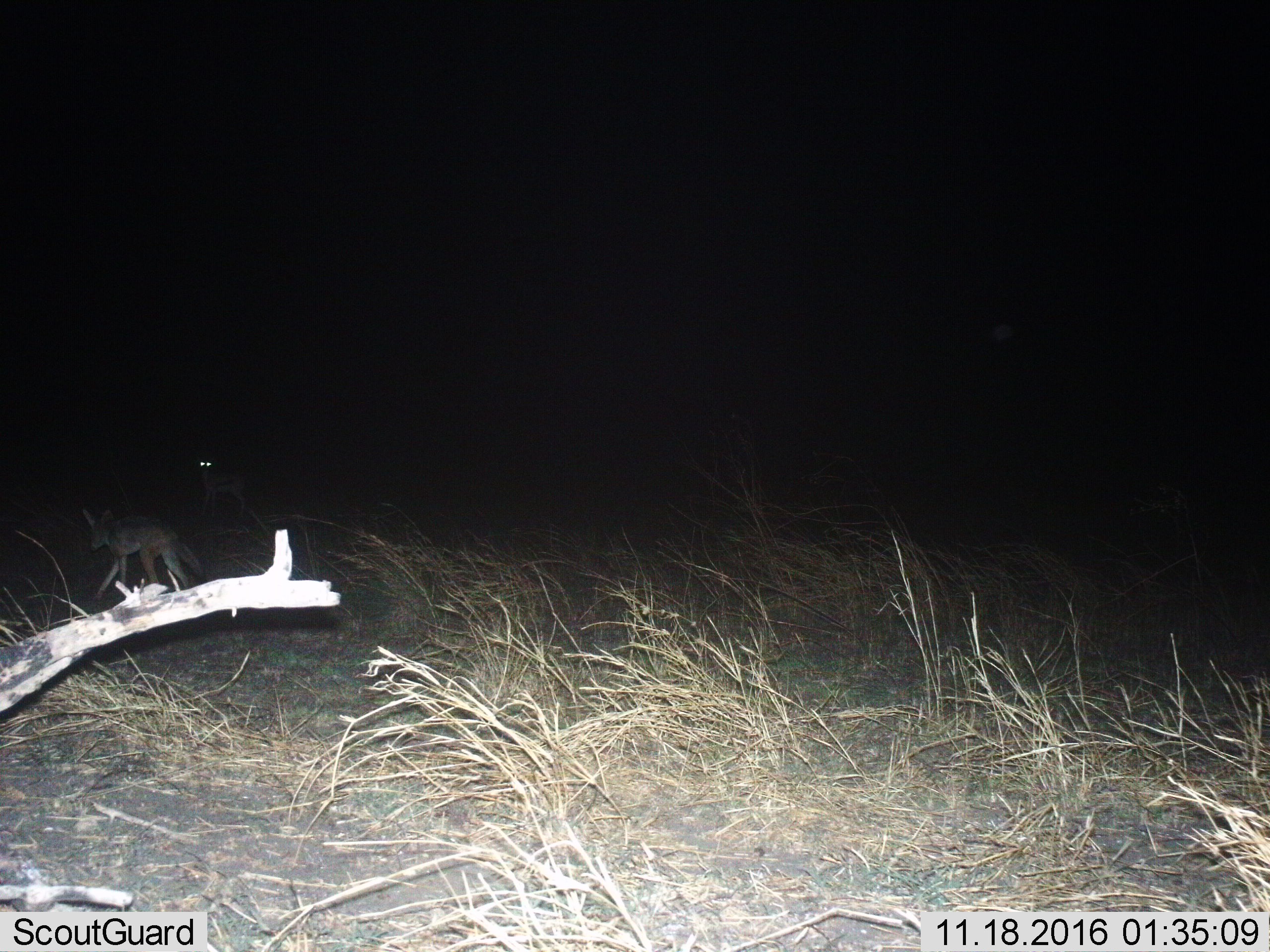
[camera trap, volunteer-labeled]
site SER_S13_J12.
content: unidentified animal